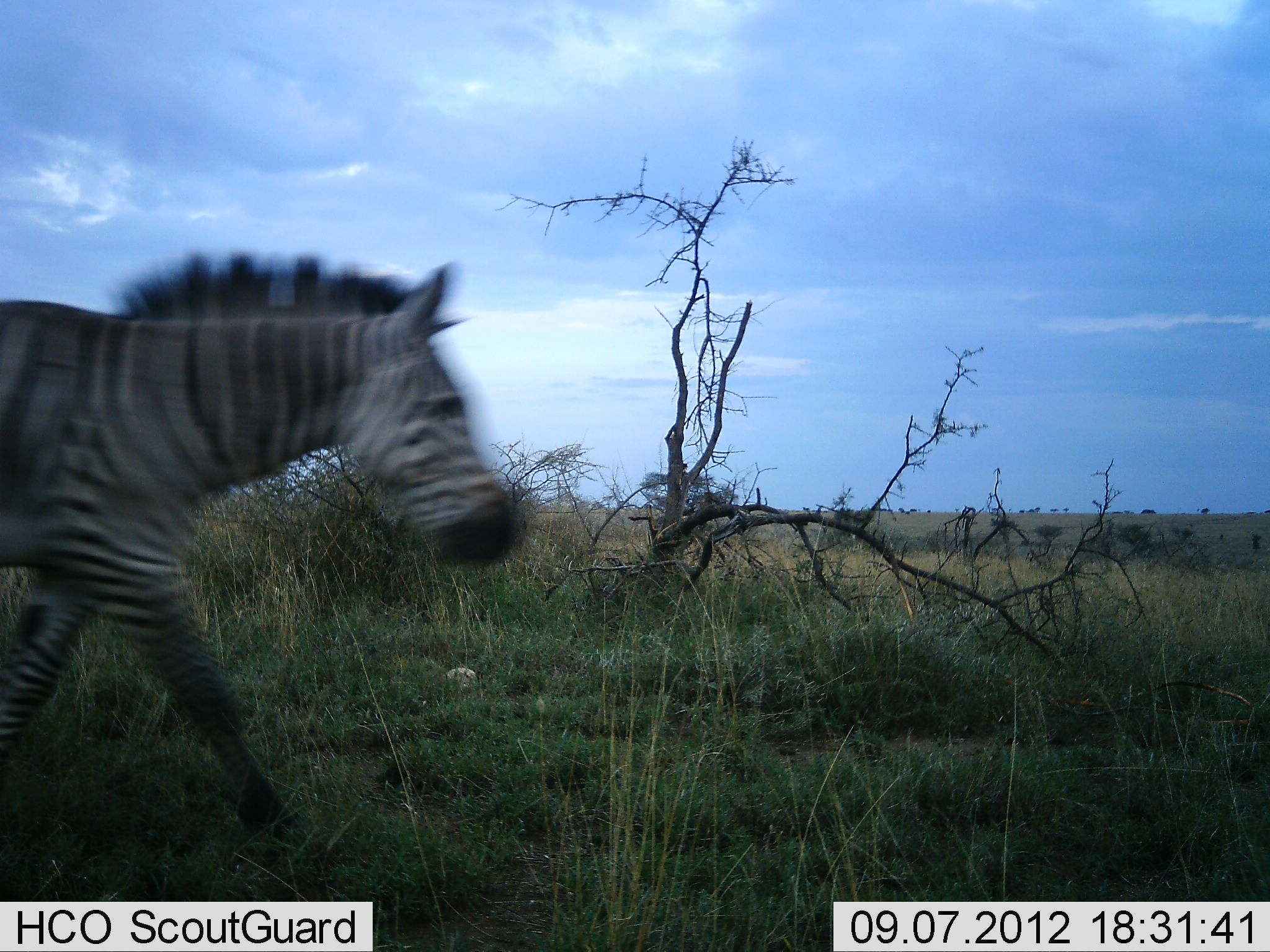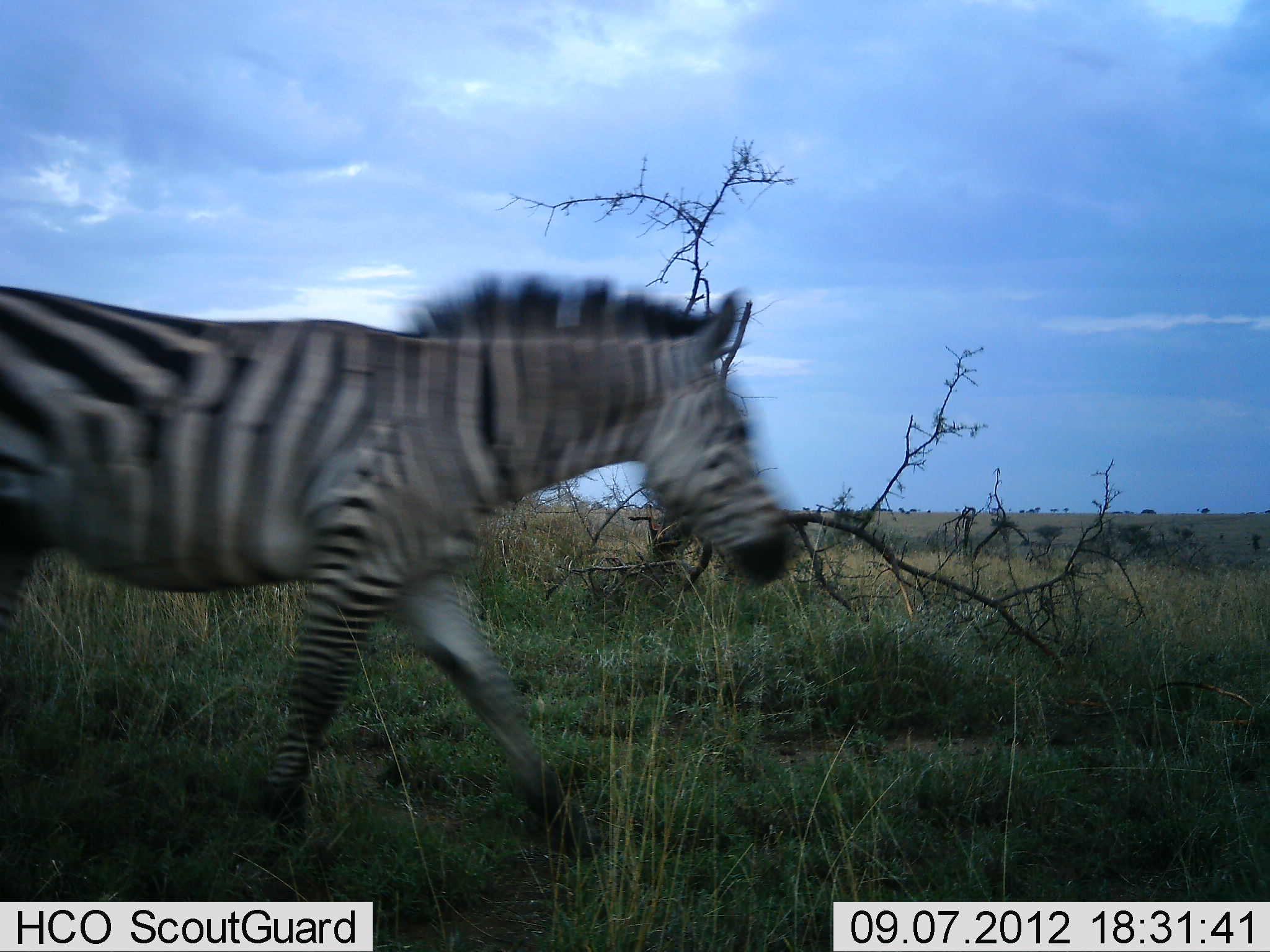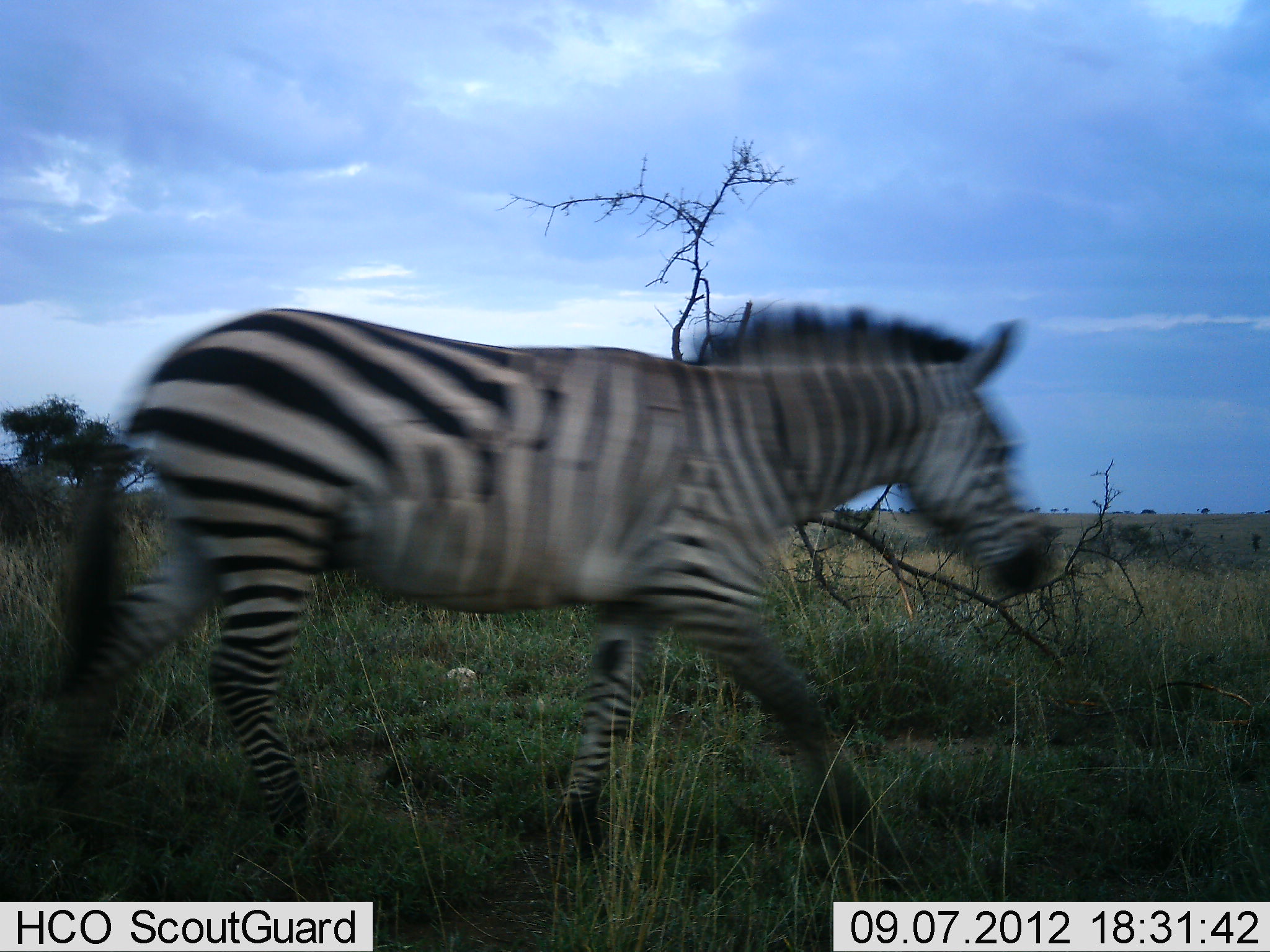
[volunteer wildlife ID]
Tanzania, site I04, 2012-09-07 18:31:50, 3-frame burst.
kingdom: Animalia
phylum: Chordata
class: Mammalia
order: Perissodactyla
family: Equidae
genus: Equus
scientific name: Equus quagga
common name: plains zebra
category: zebra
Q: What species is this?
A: Zebra (plains zebra) (Equus quagga).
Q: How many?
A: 1.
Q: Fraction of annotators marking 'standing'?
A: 0%.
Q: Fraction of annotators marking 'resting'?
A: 0%.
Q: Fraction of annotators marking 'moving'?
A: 100%.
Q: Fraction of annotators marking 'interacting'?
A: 0%.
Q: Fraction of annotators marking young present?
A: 0%.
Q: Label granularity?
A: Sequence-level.